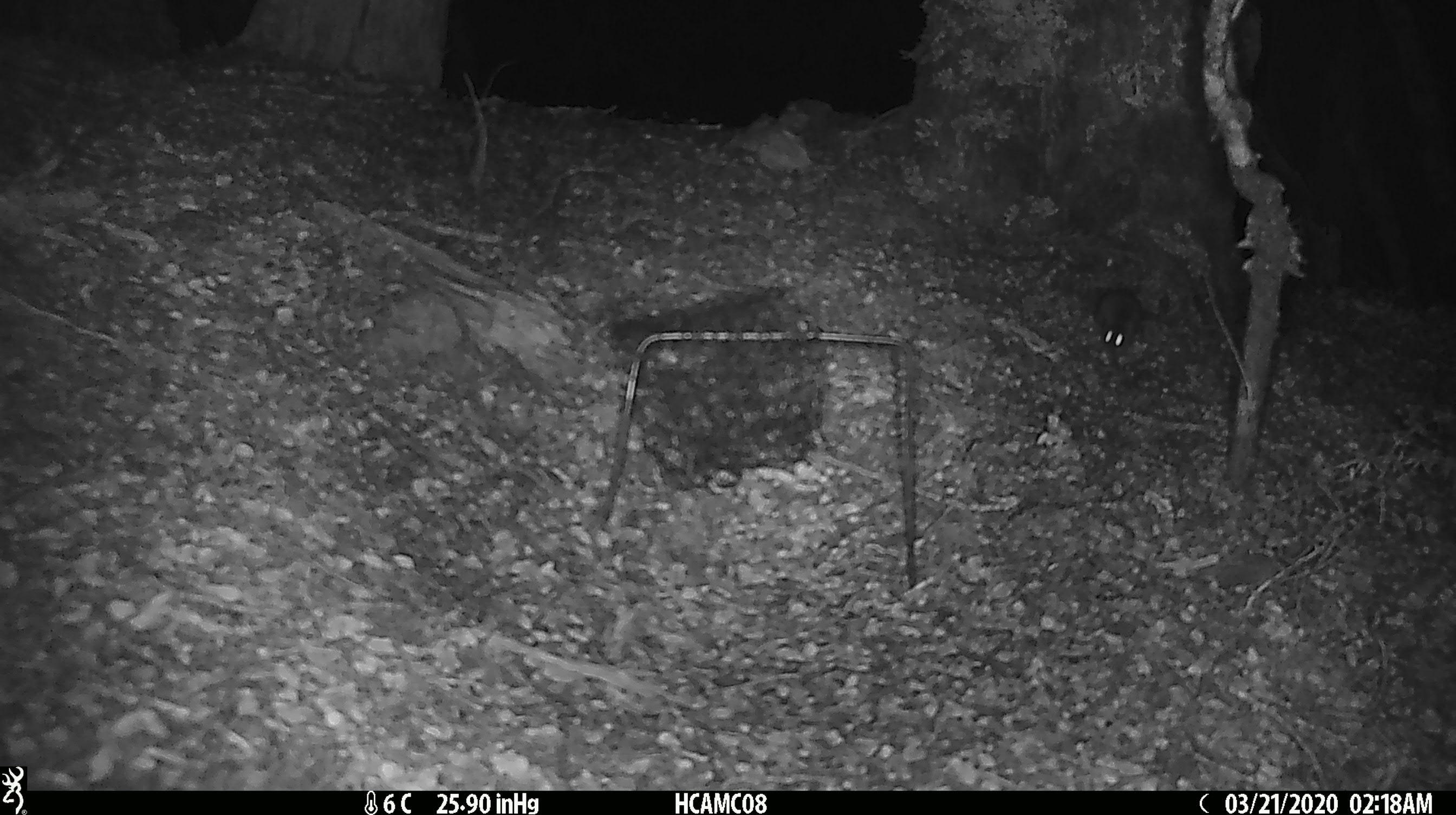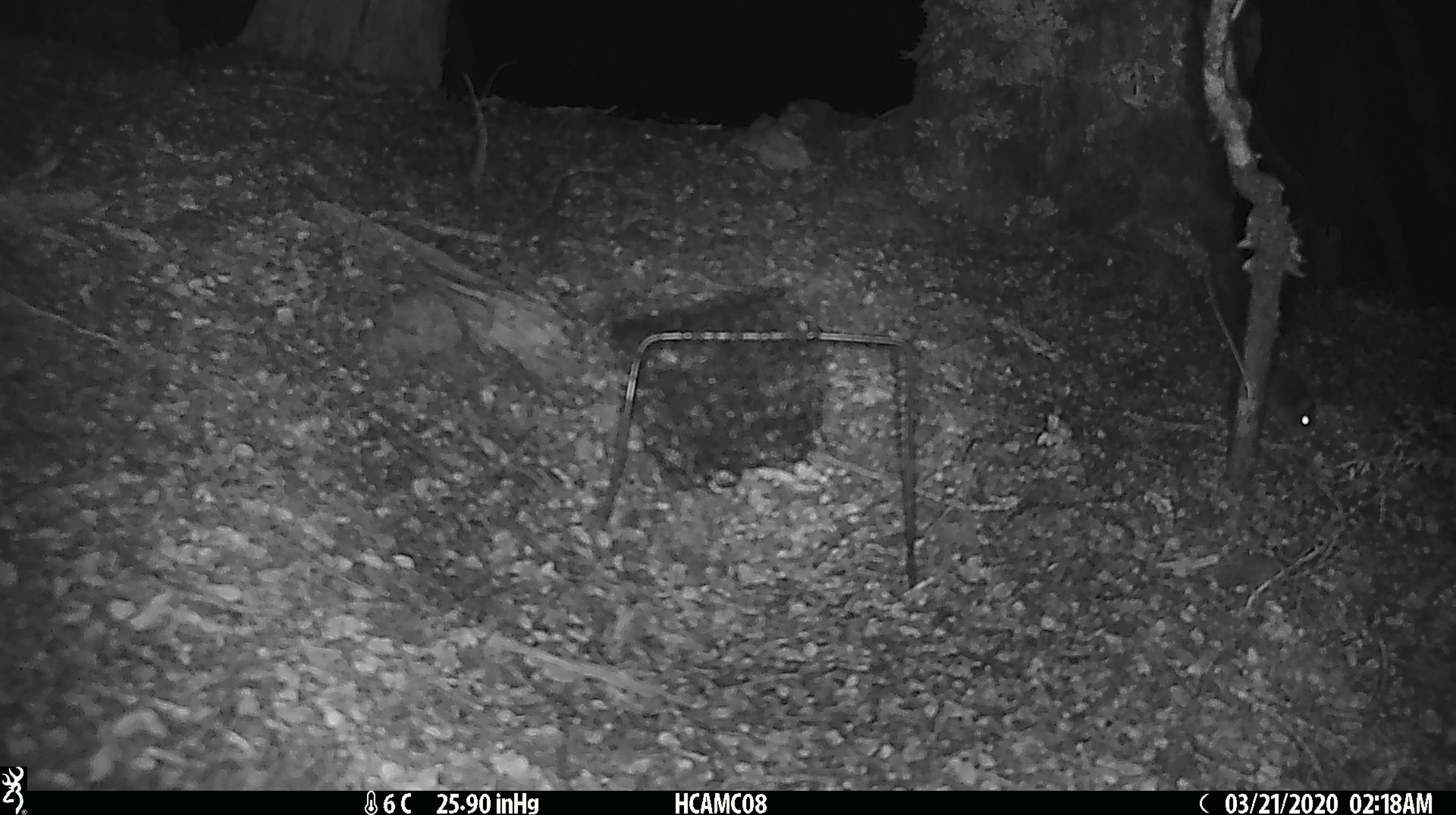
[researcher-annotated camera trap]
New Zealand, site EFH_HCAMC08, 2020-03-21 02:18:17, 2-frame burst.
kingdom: Animalia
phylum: Chordata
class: Mammalia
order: Rodentia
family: Muridae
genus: Mus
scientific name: Mus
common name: mouse